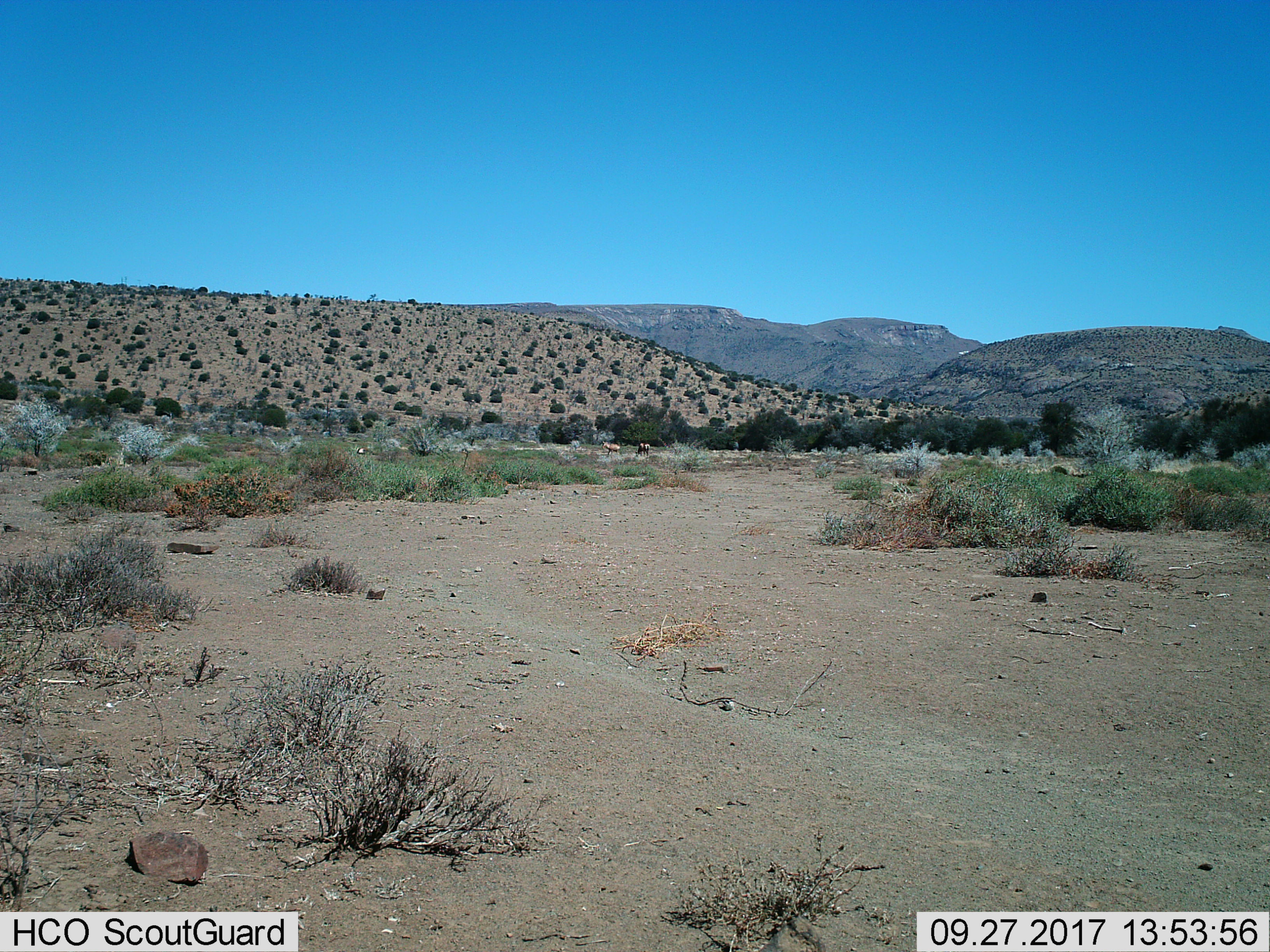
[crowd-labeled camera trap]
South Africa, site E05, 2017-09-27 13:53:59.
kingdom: Animalia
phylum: Chordata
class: Mammalia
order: Artiodactyla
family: Bovidae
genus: Alcelaphus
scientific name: Alcelaphus buselaphus caama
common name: red hartebeest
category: hartebeestred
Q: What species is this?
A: Hartebeestred (red hartebeest) (Alcelaphus buselaphus caama).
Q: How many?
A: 2.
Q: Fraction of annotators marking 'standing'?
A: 33%.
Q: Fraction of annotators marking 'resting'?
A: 0%.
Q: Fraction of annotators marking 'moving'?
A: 33%.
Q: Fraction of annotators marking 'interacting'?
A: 0%.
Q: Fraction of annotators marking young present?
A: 0%.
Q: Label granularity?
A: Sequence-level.